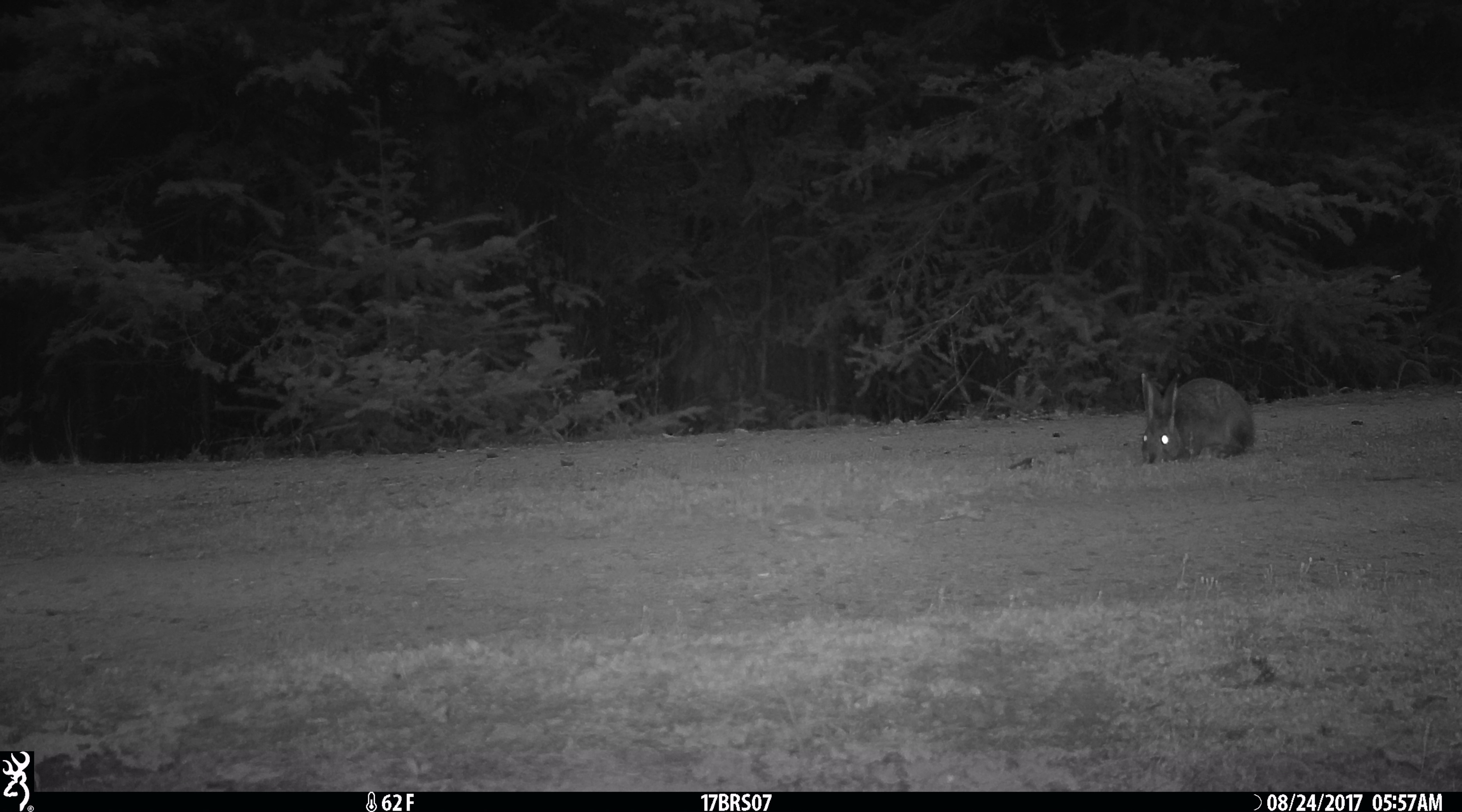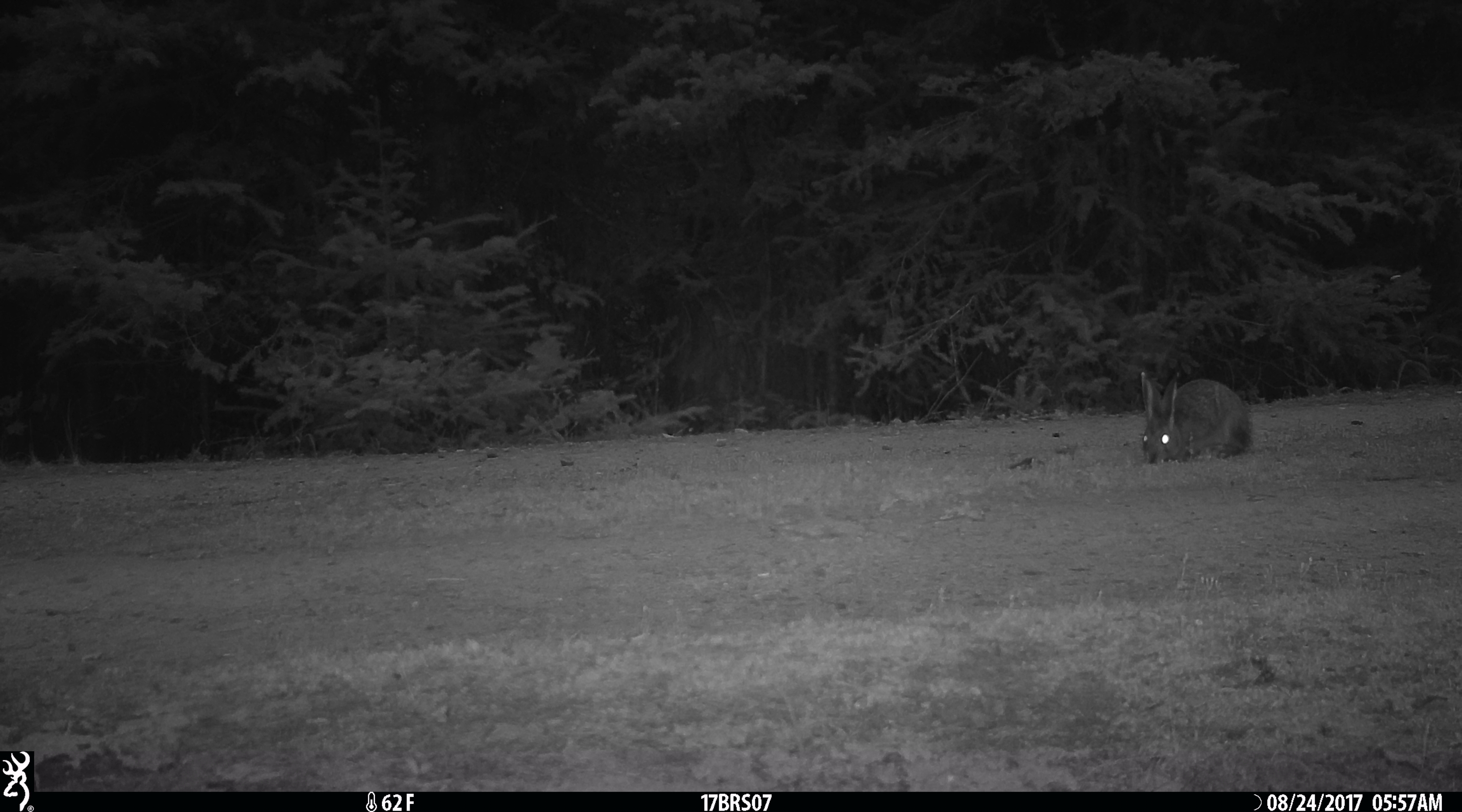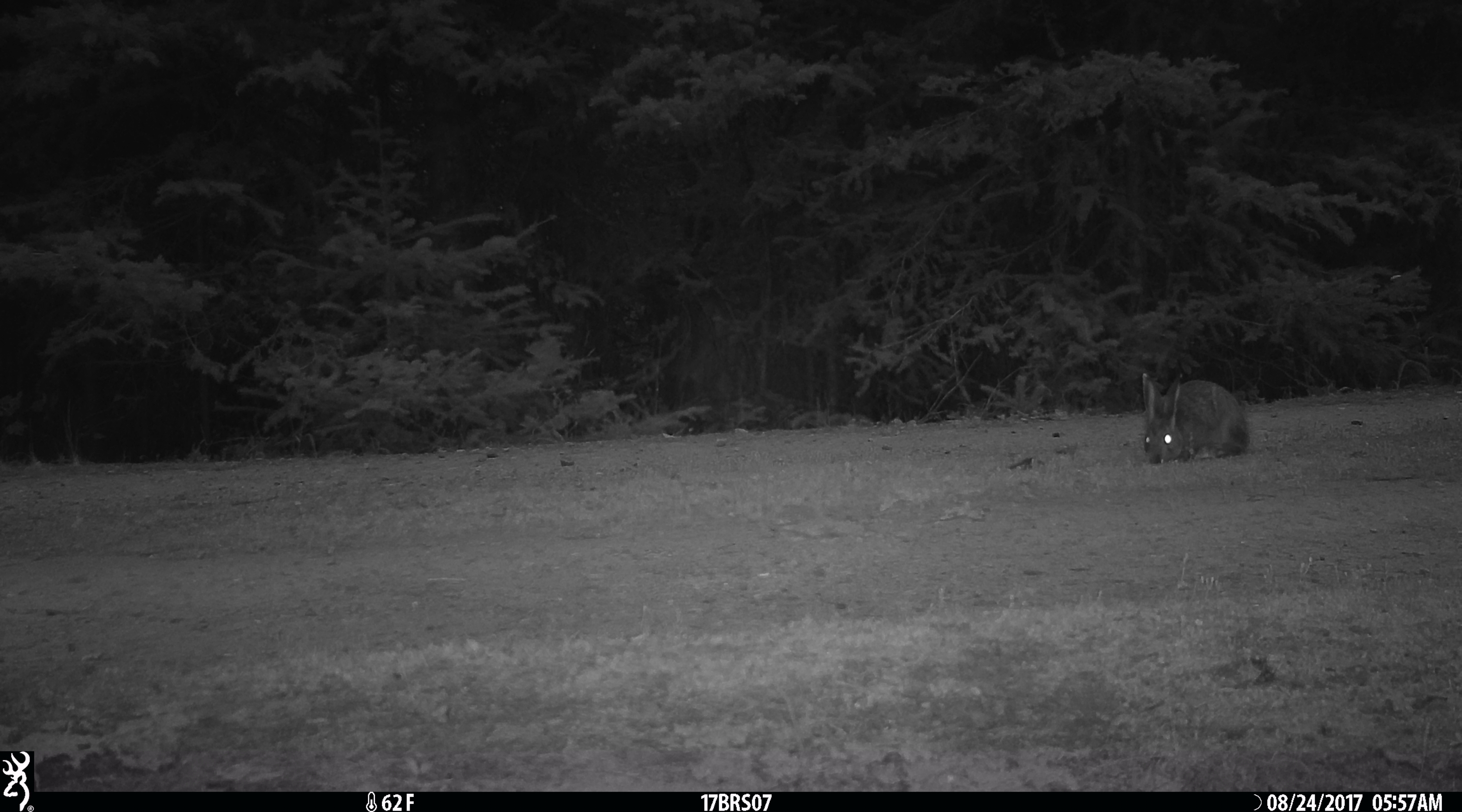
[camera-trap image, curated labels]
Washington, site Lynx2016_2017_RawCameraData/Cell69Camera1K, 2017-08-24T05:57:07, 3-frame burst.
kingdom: Animalia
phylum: Chordata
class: Mammalia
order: Lagomorpha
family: Leporidae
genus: Lepus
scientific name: Lepus americanus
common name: snowshoe hare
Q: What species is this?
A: Lepus americanus (snowshoe hare).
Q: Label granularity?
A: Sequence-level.